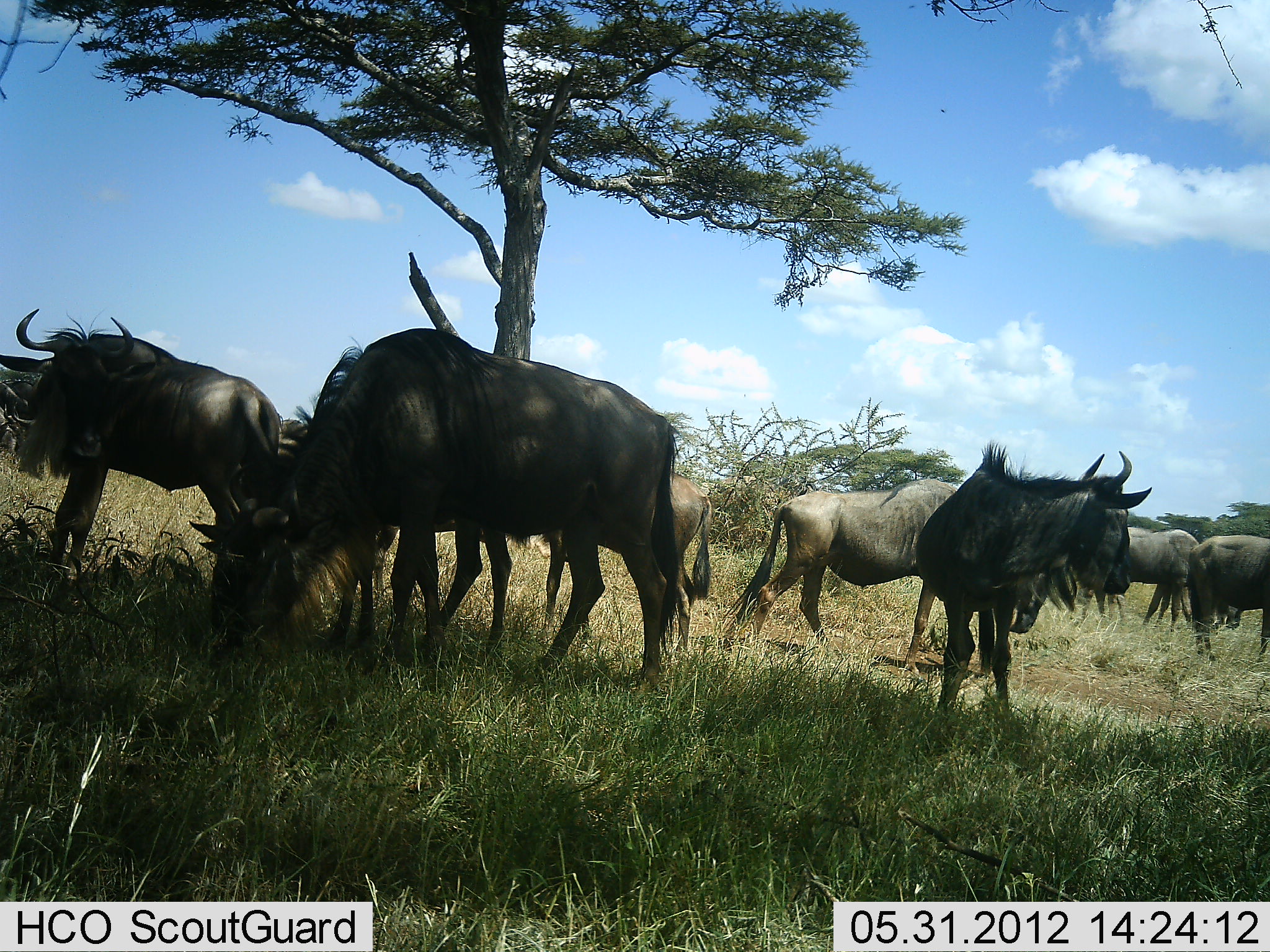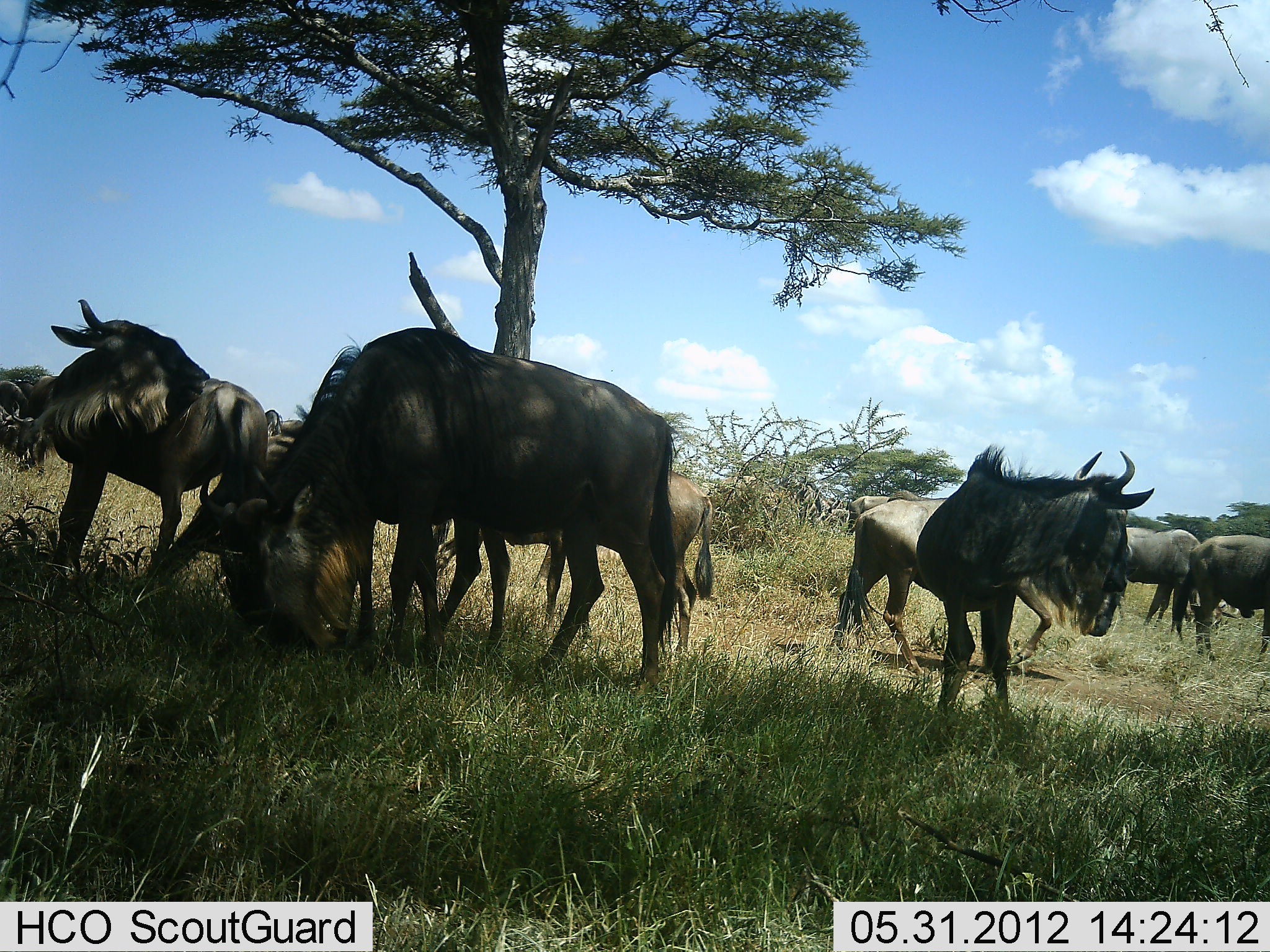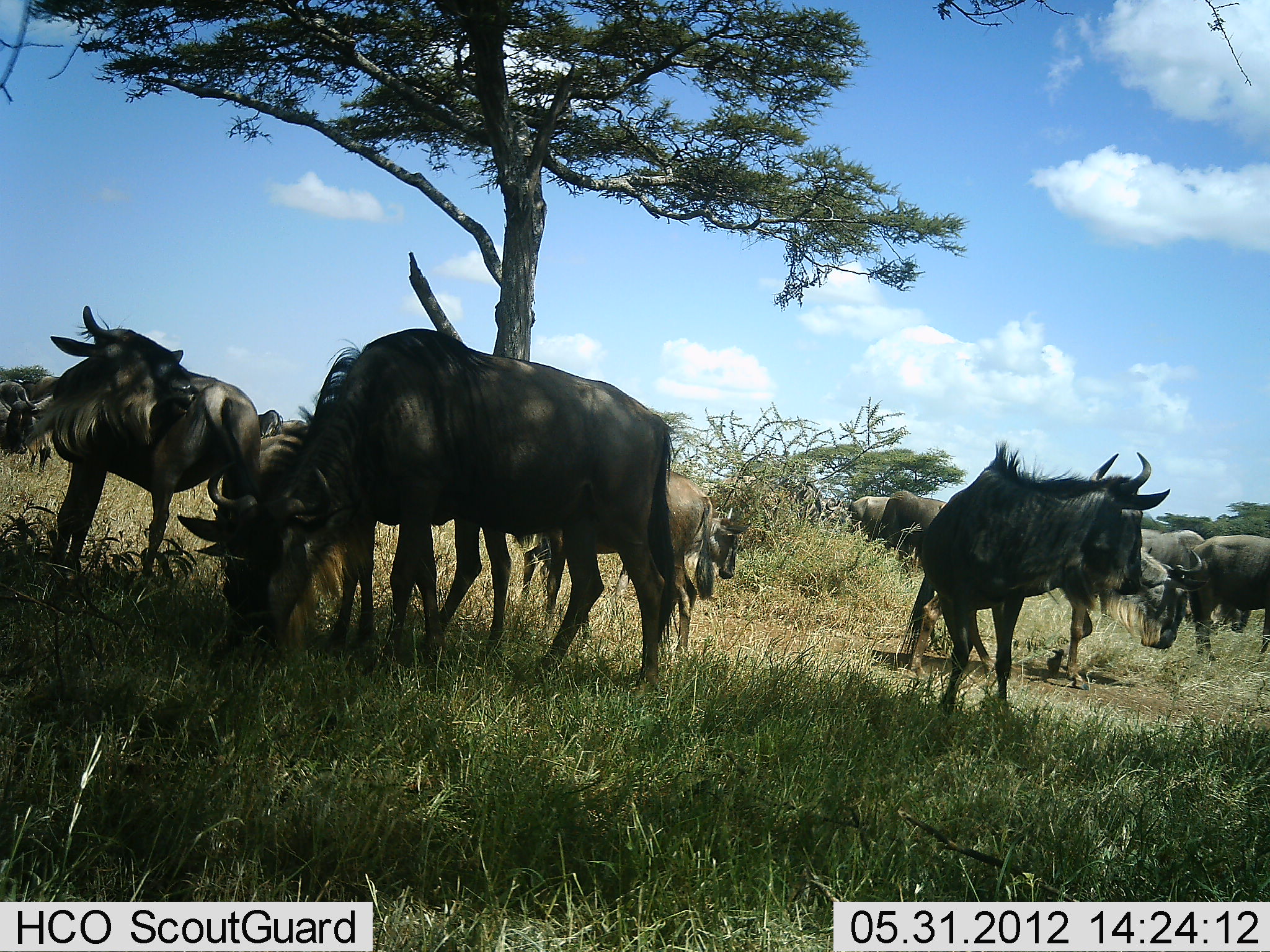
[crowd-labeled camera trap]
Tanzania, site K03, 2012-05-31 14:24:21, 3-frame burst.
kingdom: Animalia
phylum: Chordata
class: Mammalia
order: Artiodactyla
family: Bovidae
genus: Connochaetes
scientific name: Connochaetes taurinus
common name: blue wildebeest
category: wildebeest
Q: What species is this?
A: Wildebeest (blue wildebeest) (Connochaetes taurinus).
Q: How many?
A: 9.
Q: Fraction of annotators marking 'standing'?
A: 45%.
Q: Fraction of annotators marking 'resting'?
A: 0%.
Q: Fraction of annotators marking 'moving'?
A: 55%.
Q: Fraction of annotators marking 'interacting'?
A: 9%.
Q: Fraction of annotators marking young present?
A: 0%.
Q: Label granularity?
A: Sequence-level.